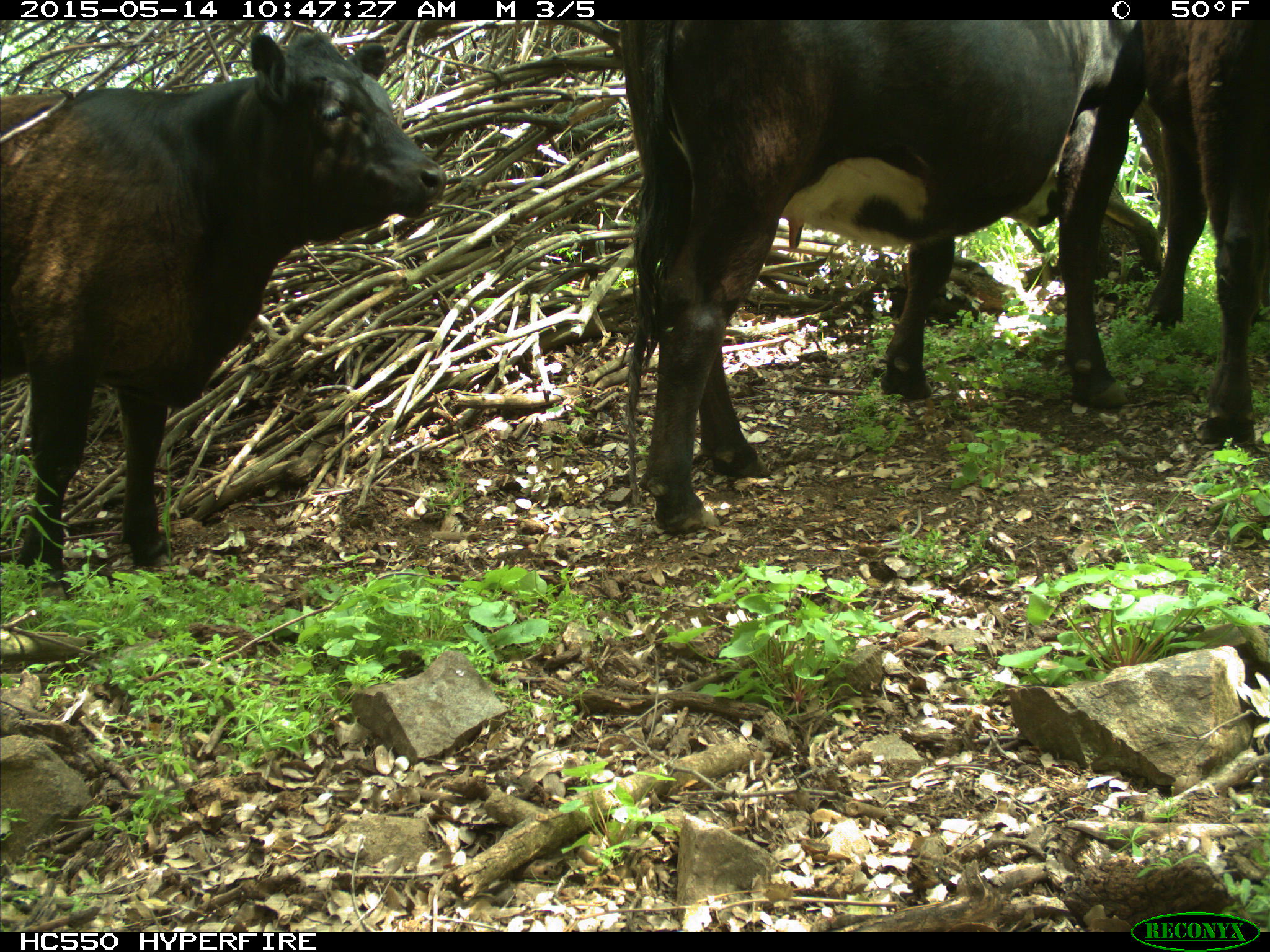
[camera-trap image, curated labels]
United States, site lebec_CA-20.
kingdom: Animalia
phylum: Chordata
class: Mammalia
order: Artiodactyla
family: Bovidae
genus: Bos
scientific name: Bos taurus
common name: domestic cow